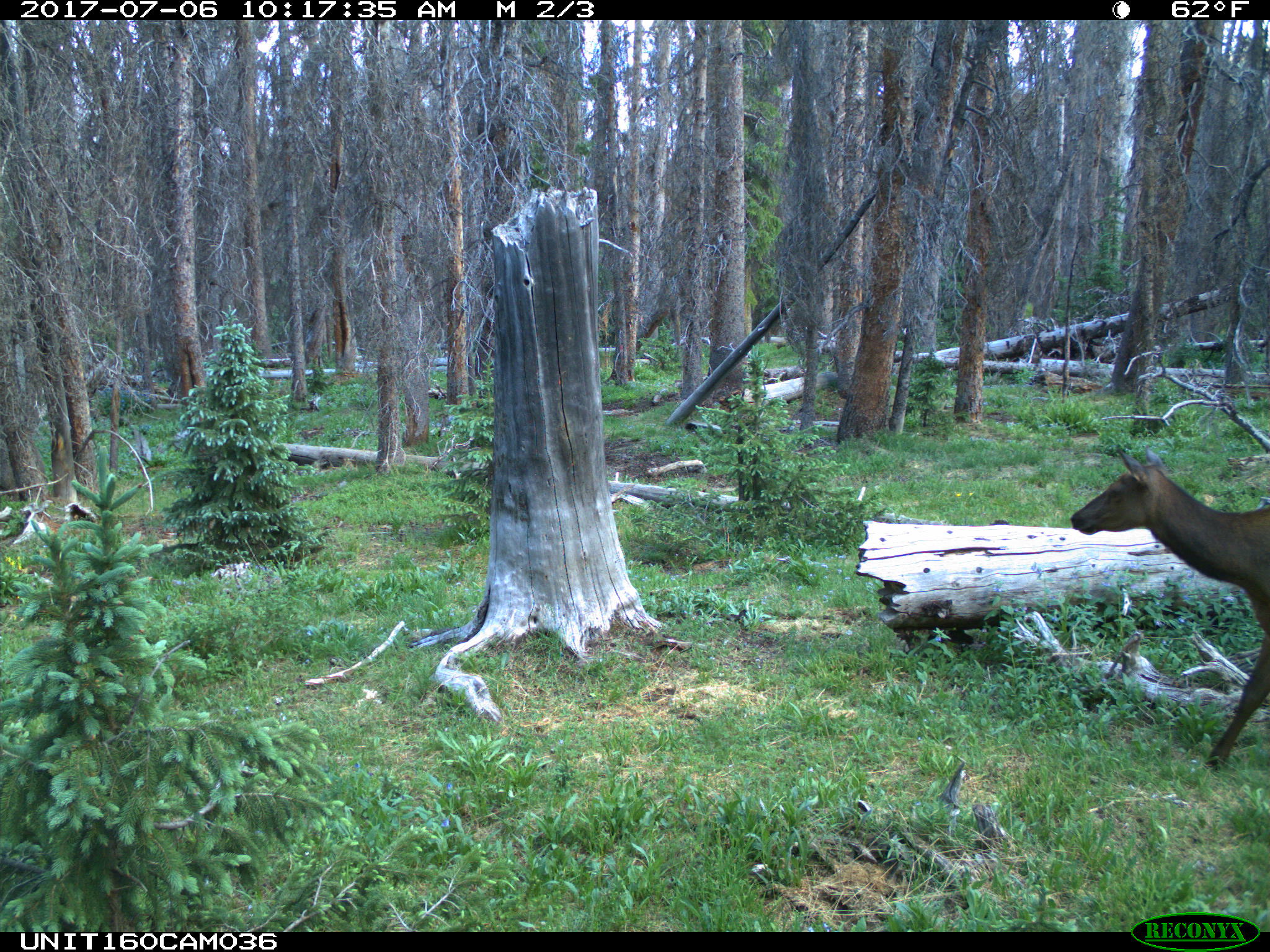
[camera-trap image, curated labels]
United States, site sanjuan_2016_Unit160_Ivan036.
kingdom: Animalia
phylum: Chordata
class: Mammalia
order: Artiodactyla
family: Cervidae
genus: Cervus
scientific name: Cervus elaphus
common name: red deer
Cervus elaphus (red deer).